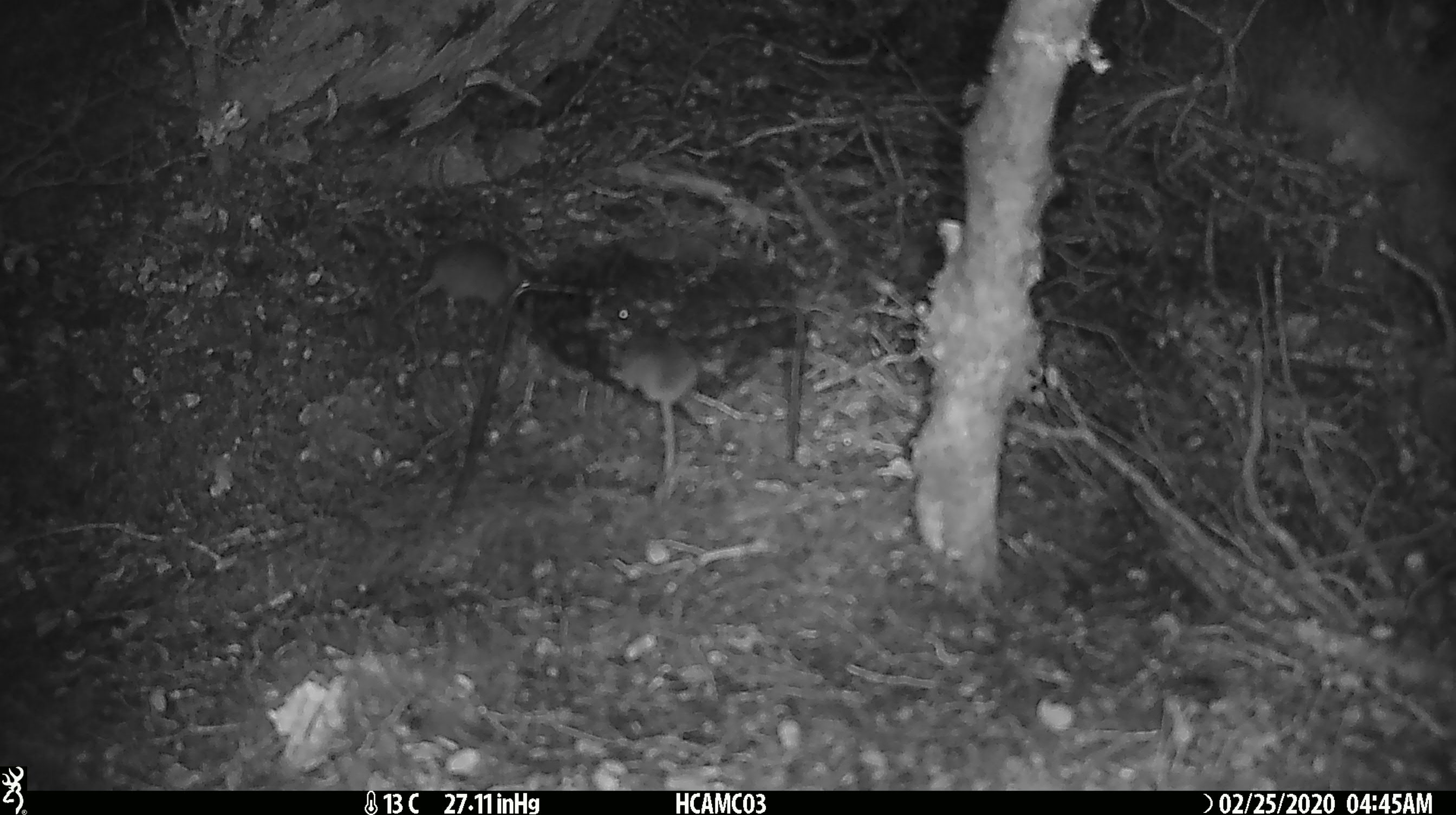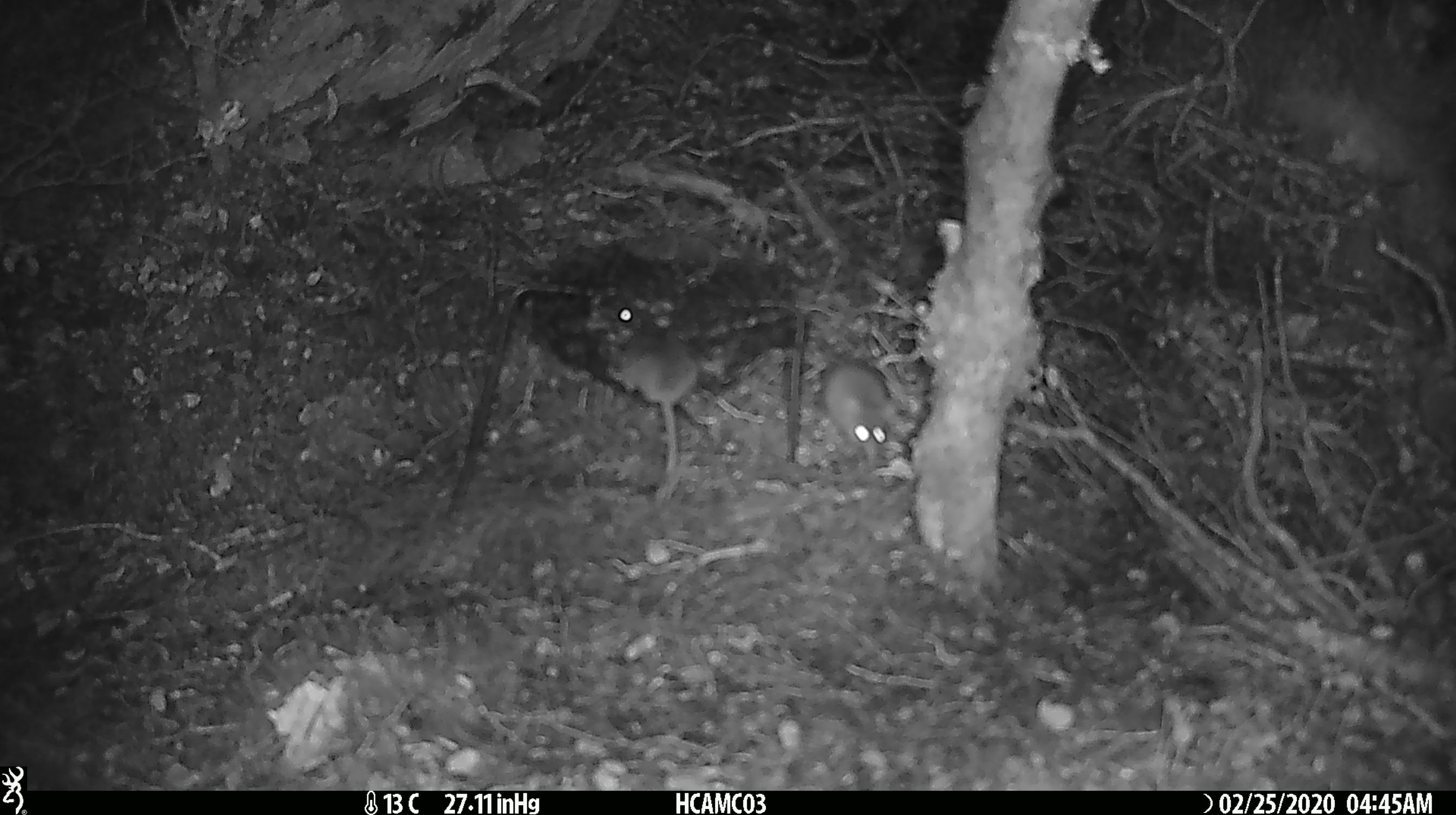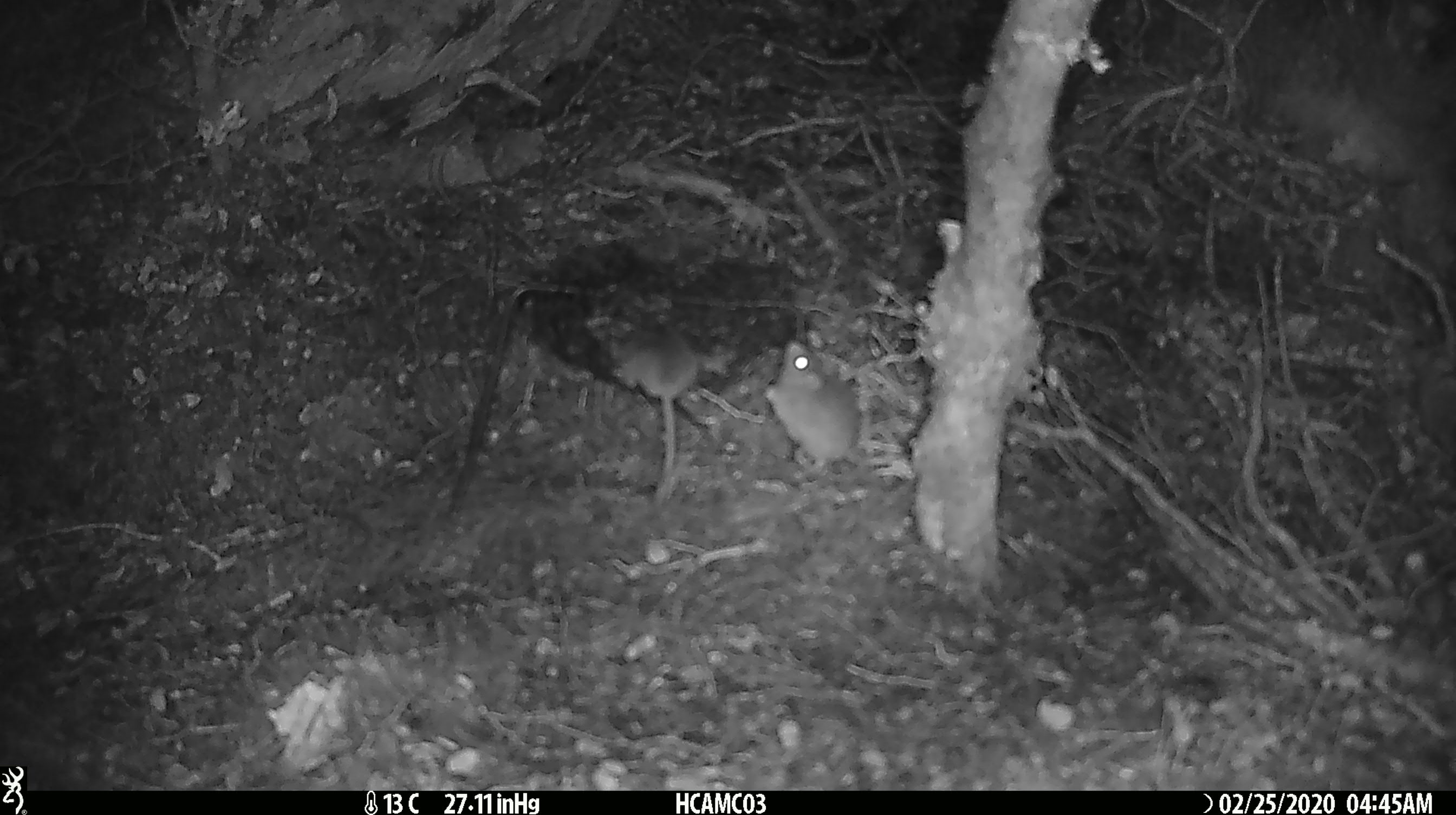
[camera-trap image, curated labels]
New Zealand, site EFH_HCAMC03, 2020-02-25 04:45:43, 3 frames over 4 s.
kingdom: Animalia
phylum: Chordata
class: Mammalia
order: Rodentia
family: Muridae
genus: Mus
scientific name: Mus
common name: mouse